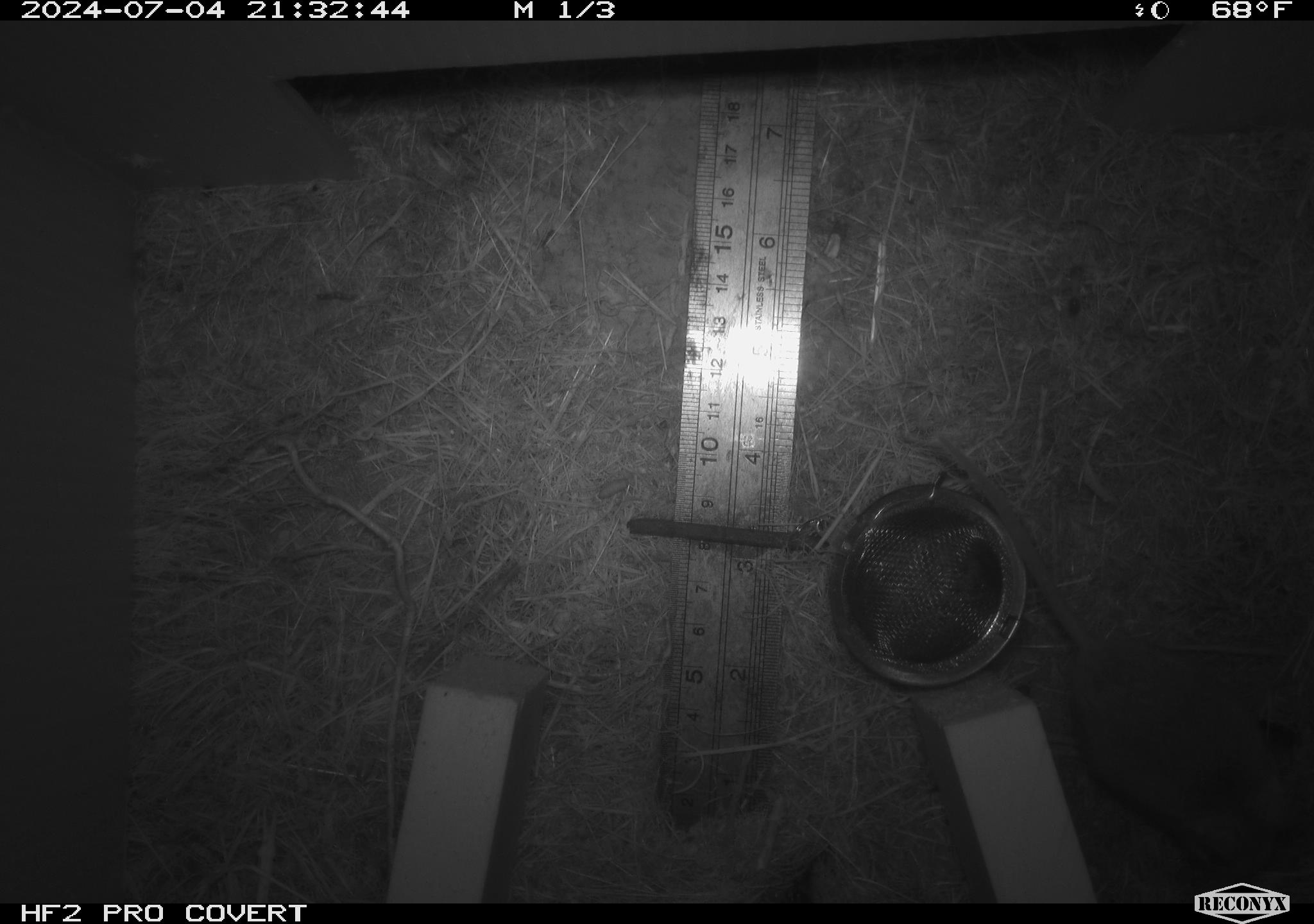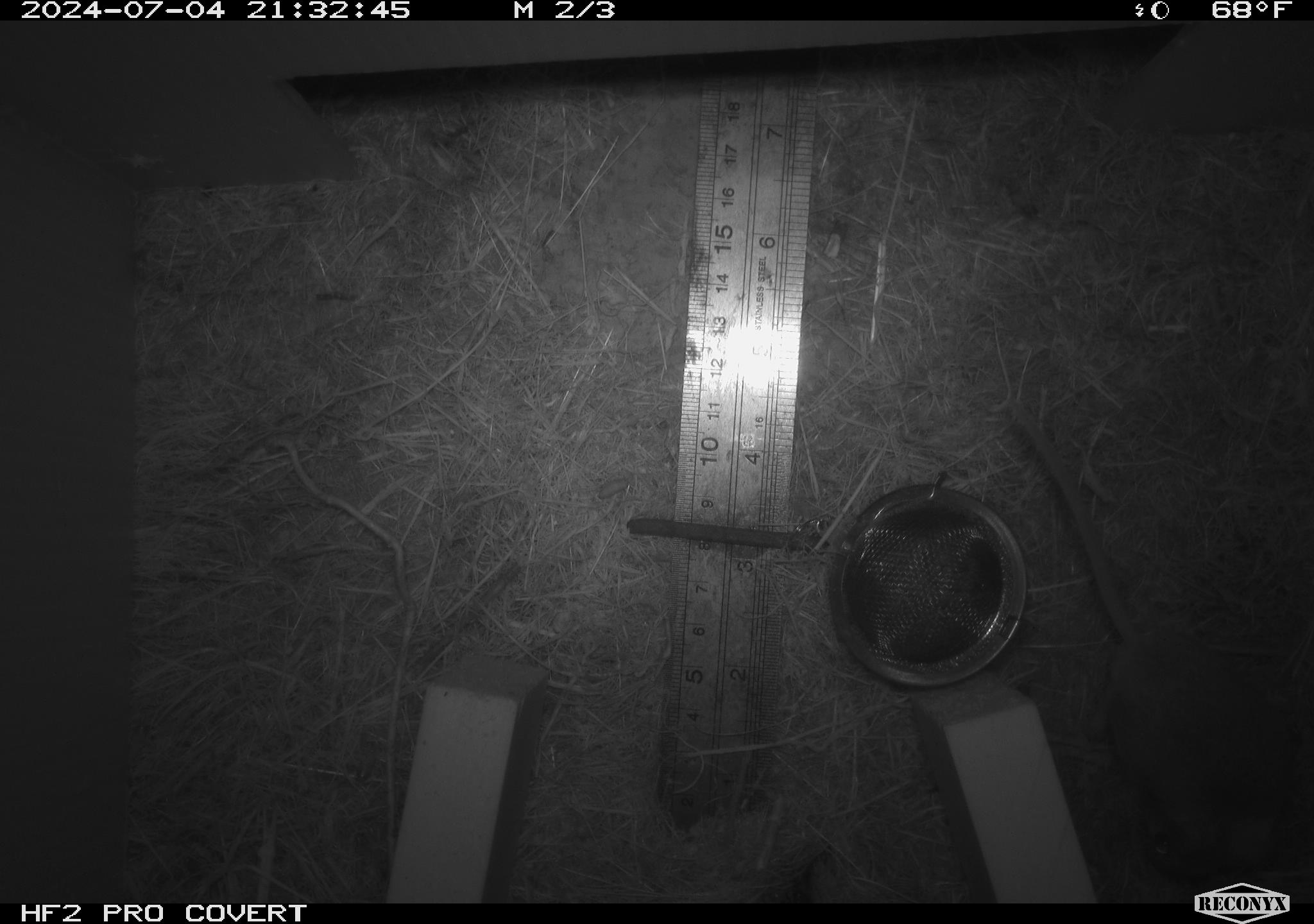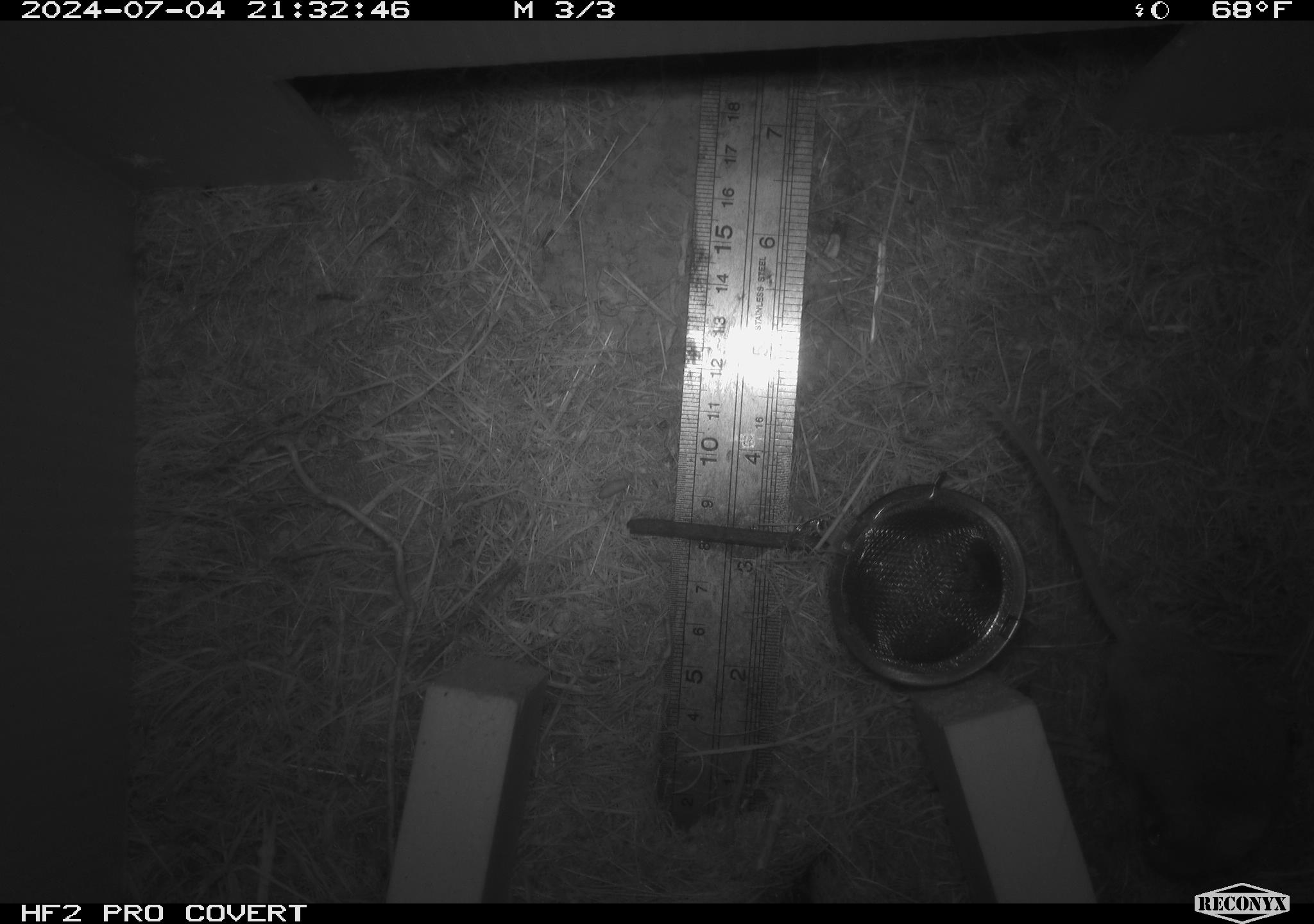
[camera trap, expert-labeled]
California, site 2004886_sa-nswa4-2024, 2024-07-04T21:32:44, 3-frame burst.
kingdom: Animalia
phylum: Arthropoda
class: Malacostraca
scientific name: Malacostraca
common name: amphipods, crabs, isopods, krill, lobsters and shrimps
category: malacostracan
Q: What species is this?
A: Malacostracan (amphipods, crabs, isopods, krill, lobsters and shrimps) (Malacostraca).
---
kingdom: Animalia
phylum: Chordata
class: Mammalia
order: Rodentia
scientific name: Rodentia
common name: mouse species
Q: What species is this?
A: Mouse species (Rodentia).